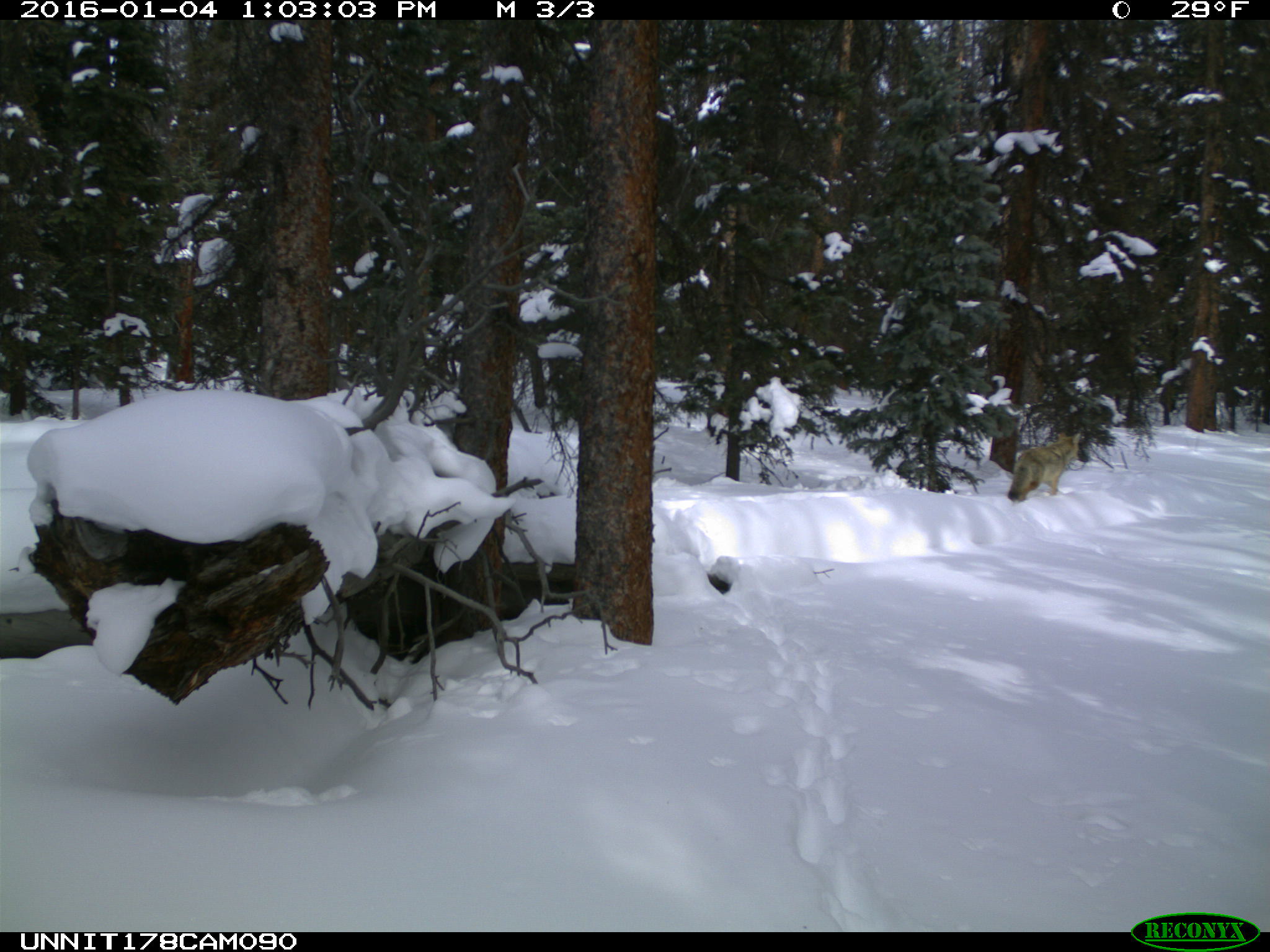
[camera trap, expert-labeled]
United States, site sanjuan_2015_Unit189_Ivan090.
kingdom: Animalia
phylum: Chordata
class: Mammalia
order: Carnivora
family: Canidae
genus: Canis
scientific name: Canis latrans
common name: coyote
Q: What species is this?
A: Canis latrans (coyote).